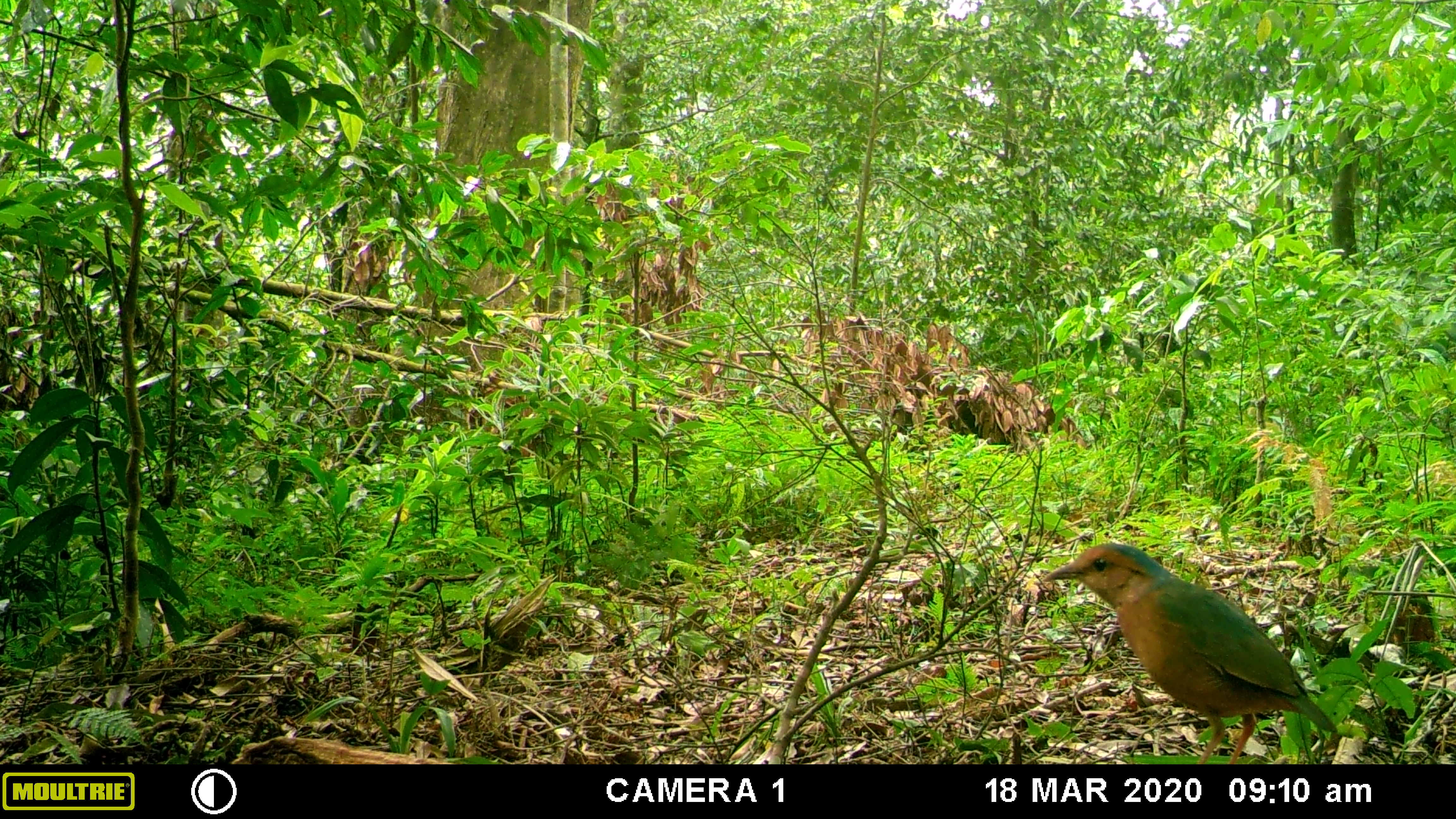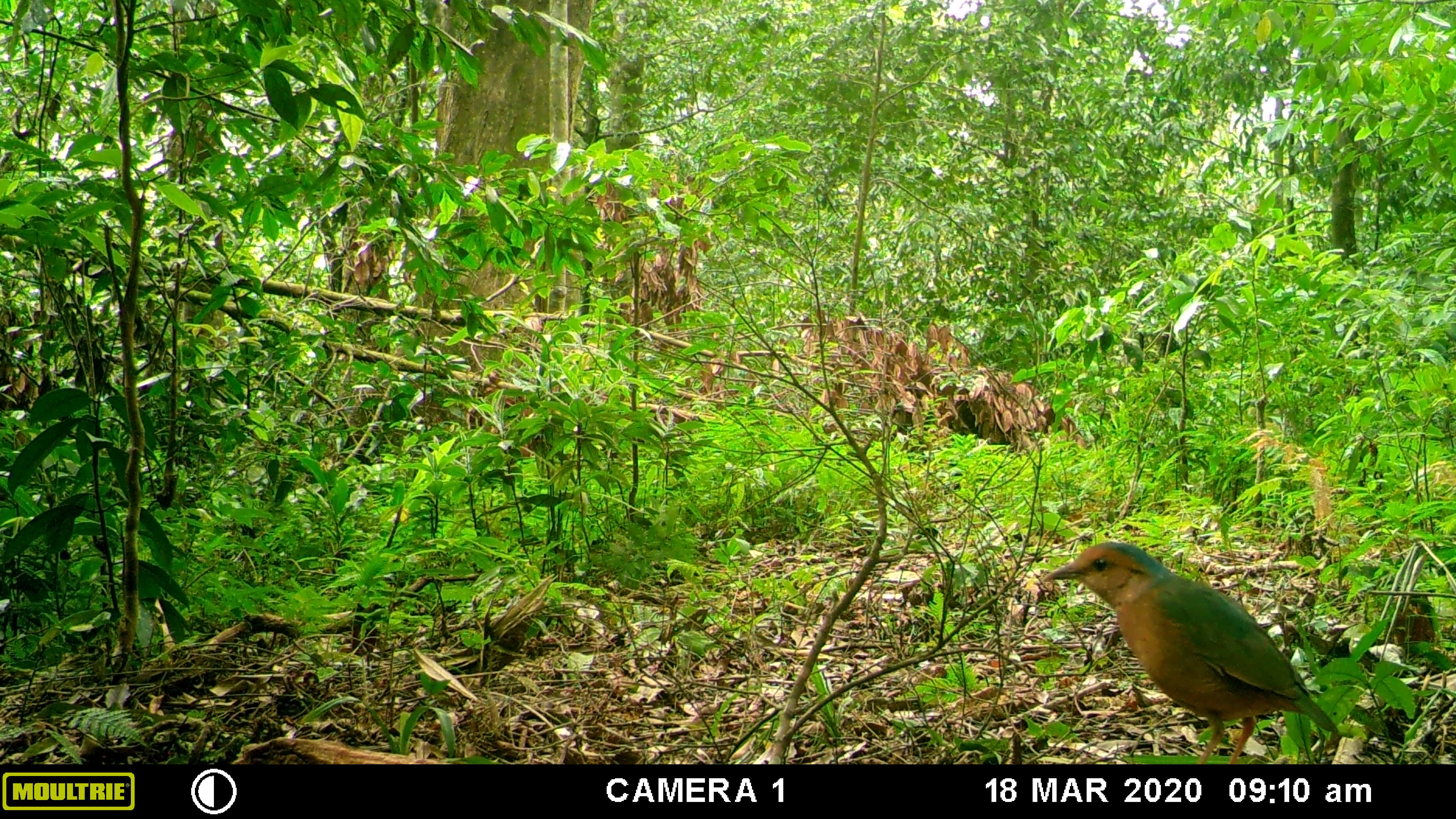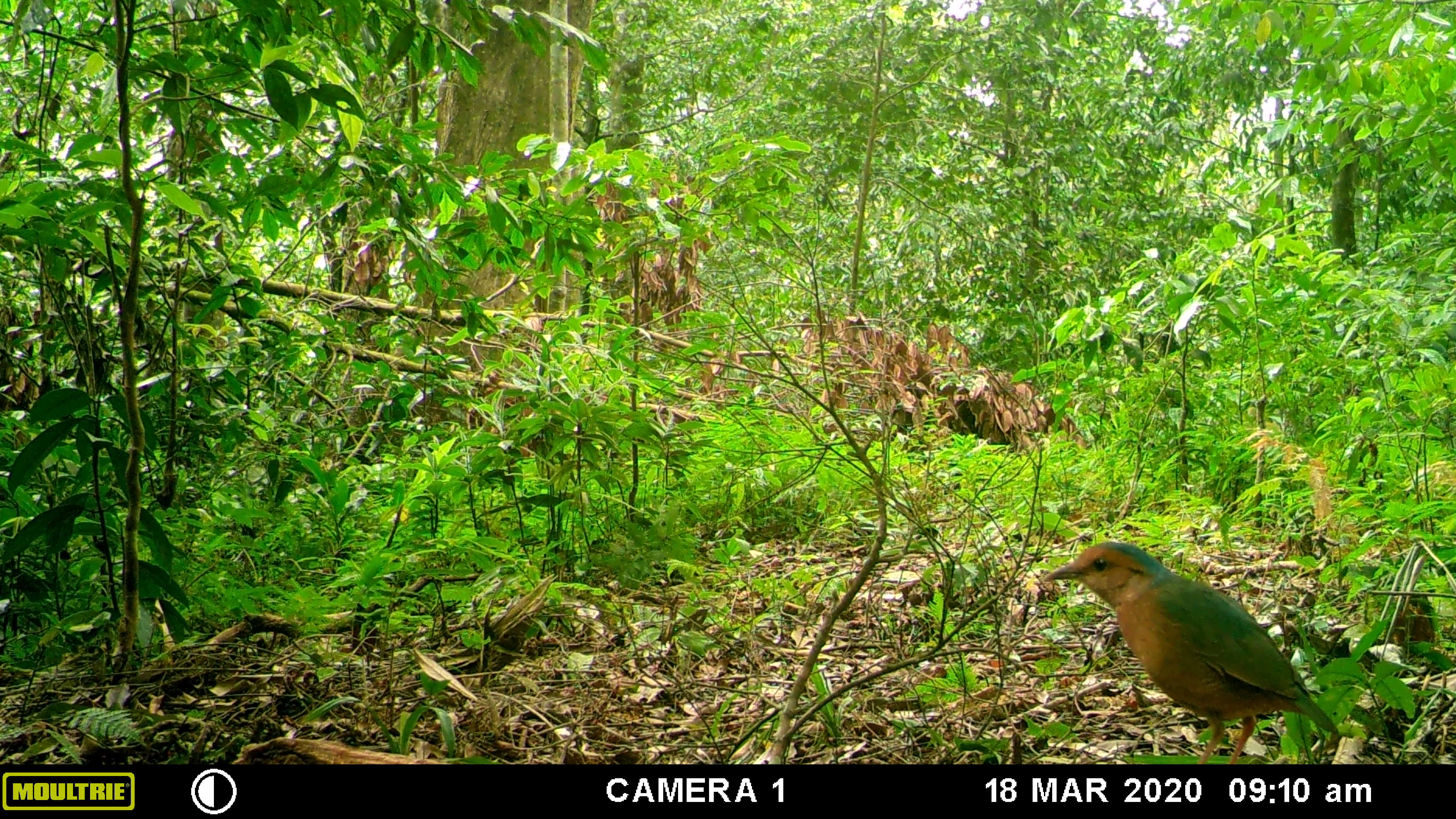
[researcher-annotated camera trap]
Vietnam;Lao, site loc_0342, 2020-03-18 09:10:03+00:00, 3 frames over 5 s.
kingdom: Animalia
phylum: Chordata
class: Aves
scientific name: Aves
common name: bird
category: unidentified bird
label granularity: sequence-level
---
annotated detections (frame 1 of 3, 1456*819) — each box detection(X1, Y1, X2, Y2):
unidentified bird: detection(1041, 542, 1337, 763)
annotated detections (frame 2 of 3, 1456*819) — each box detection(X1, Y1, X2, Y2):
unidentified bird: detection(1043, 541, 1338, 763)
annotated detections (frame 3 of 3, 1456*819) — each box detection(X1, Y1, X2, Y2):
unidentified bird: detection(1043, 542, 1338, 763)